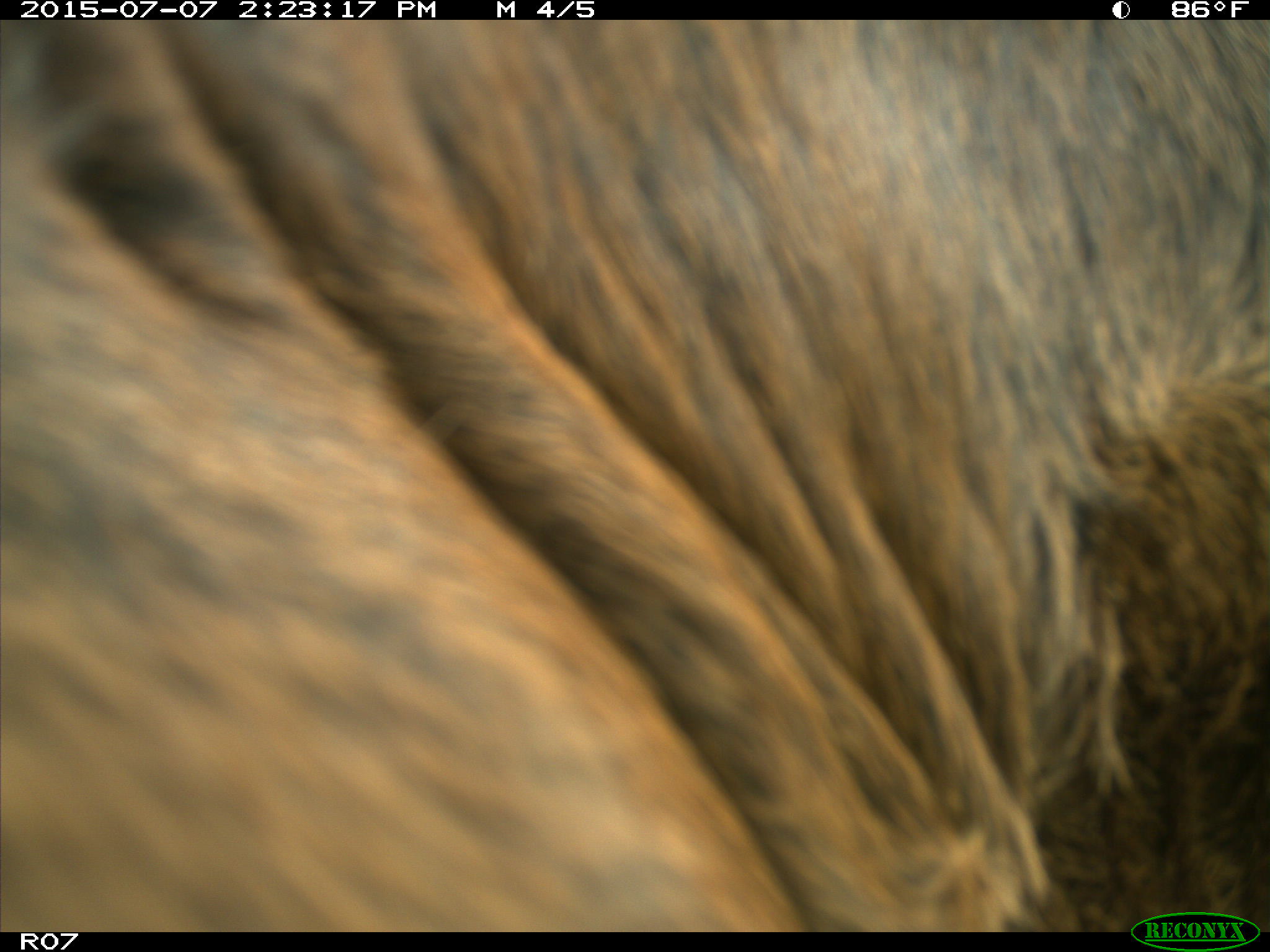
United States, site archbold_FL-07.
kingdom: Animalia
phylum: Chordata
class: Mammalia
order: Artiodactyla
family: Bovidae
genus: Bos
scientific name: Bos taurus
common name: domestic cow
Bos taurus (domestic cow).